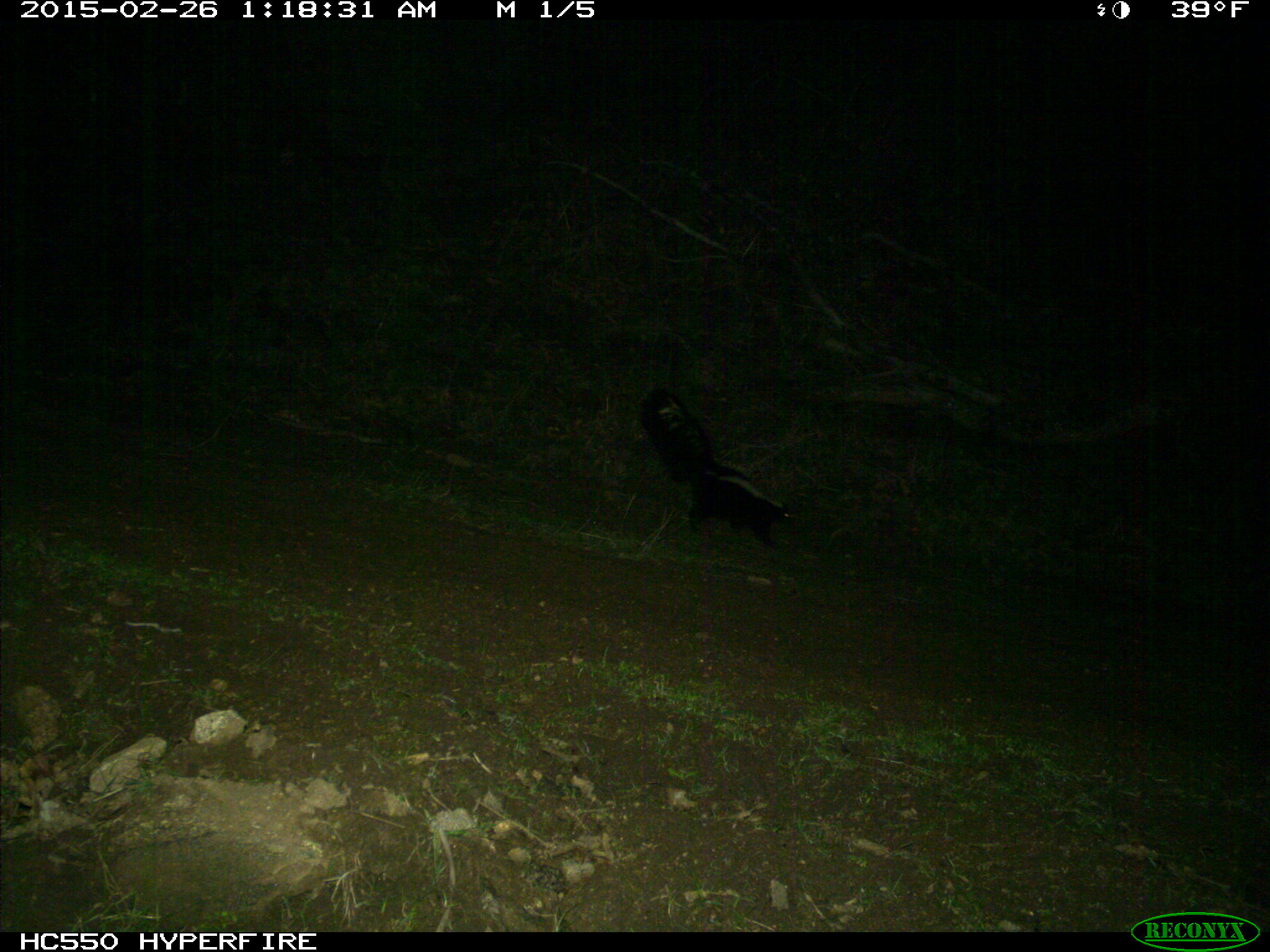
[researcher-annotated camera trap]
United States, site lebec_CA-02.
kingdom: Animalia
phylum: Chordata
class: Mammalia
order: Carnivora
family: Mephitidae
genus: Mephitis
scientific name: Mephitis mephitis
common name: striped skunk